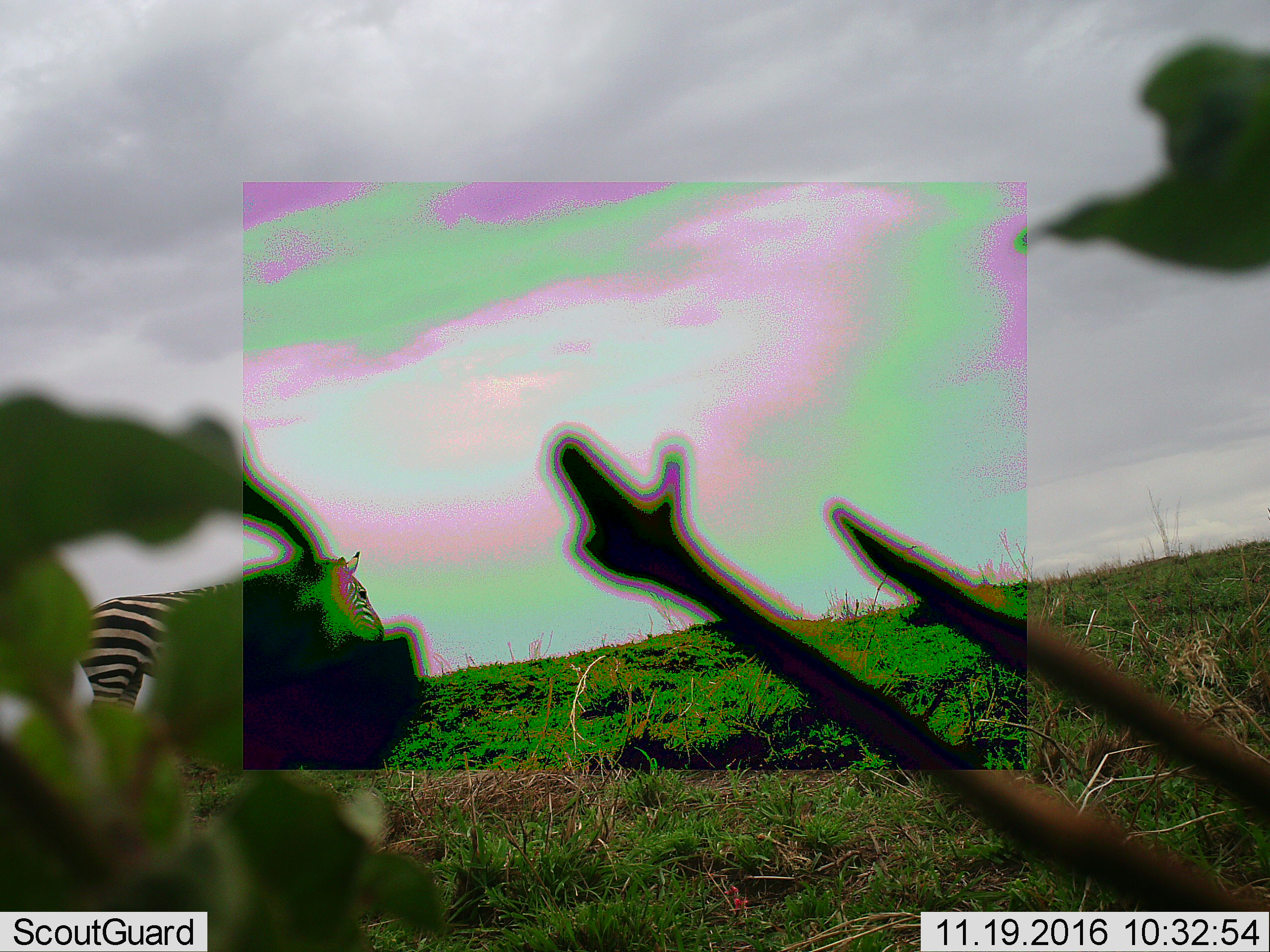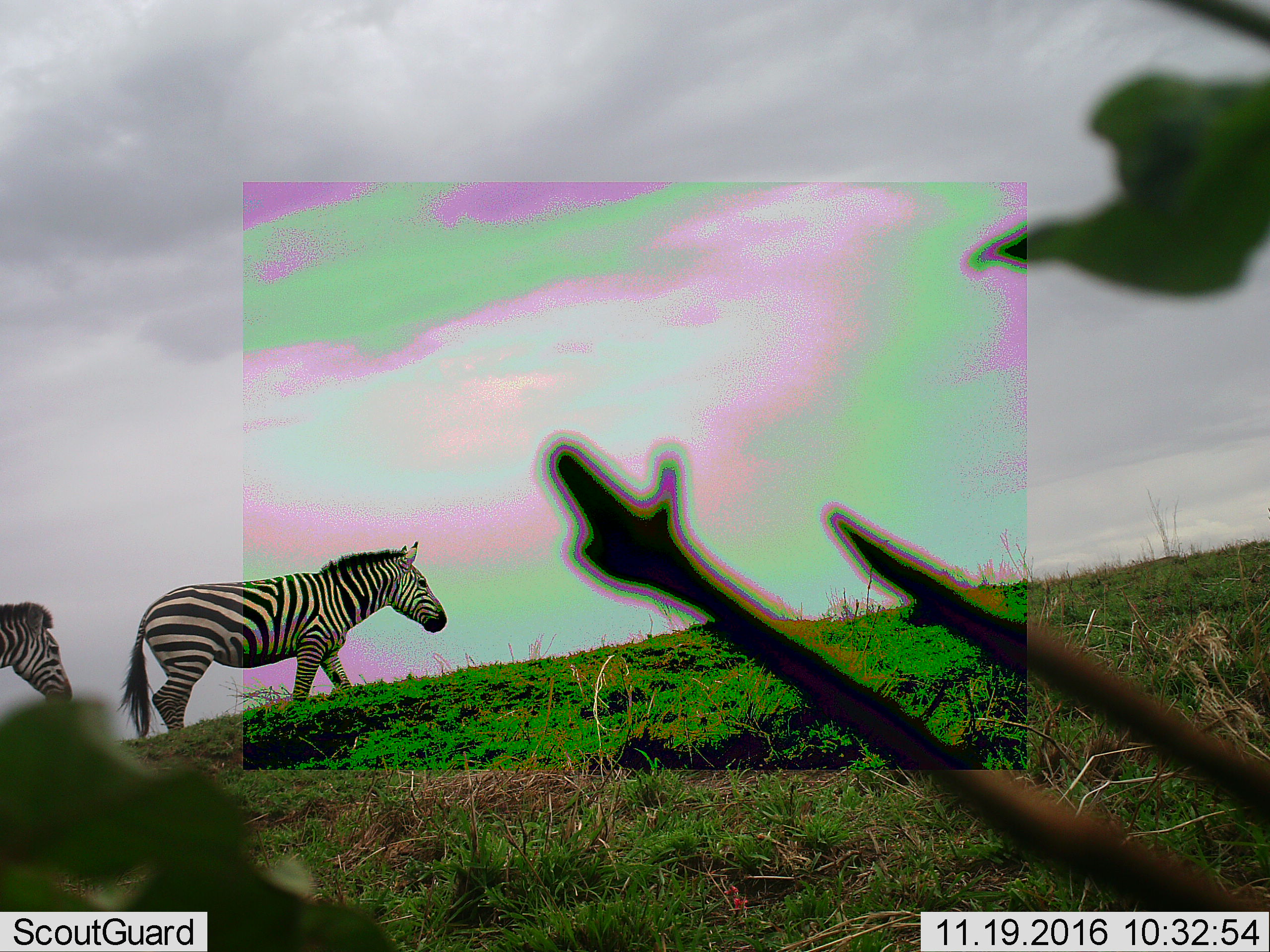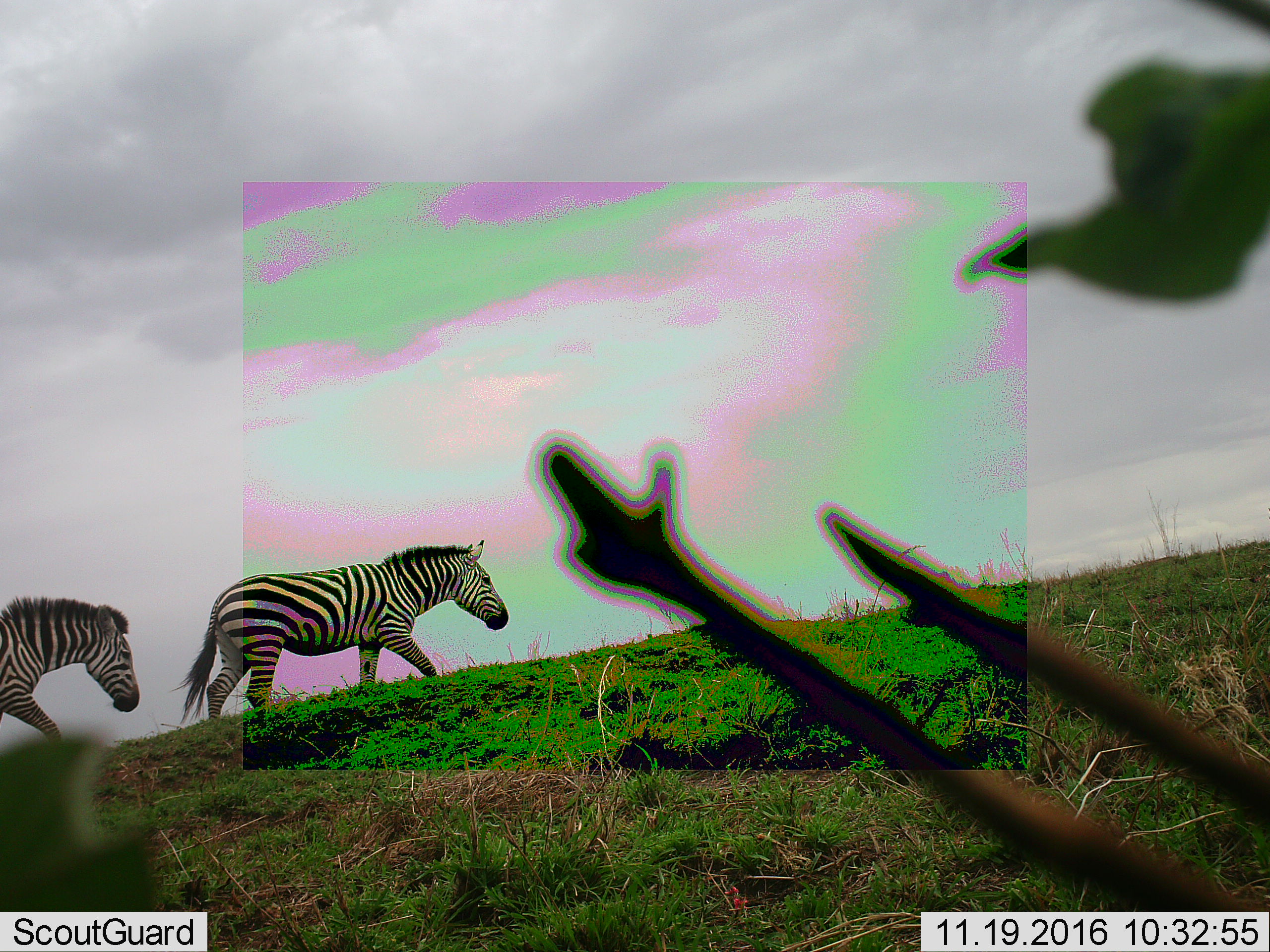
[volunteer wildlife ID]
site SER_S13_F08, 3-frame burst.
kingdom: Animalia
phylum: Chordata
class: Mammalia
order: Perissodactyla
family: Equidae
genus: Equus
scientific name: Equus quagga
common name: plains zebra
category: zebraplains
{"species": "zebraplains (plains zebra) (Equus quagga)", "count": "2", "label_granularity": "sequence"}